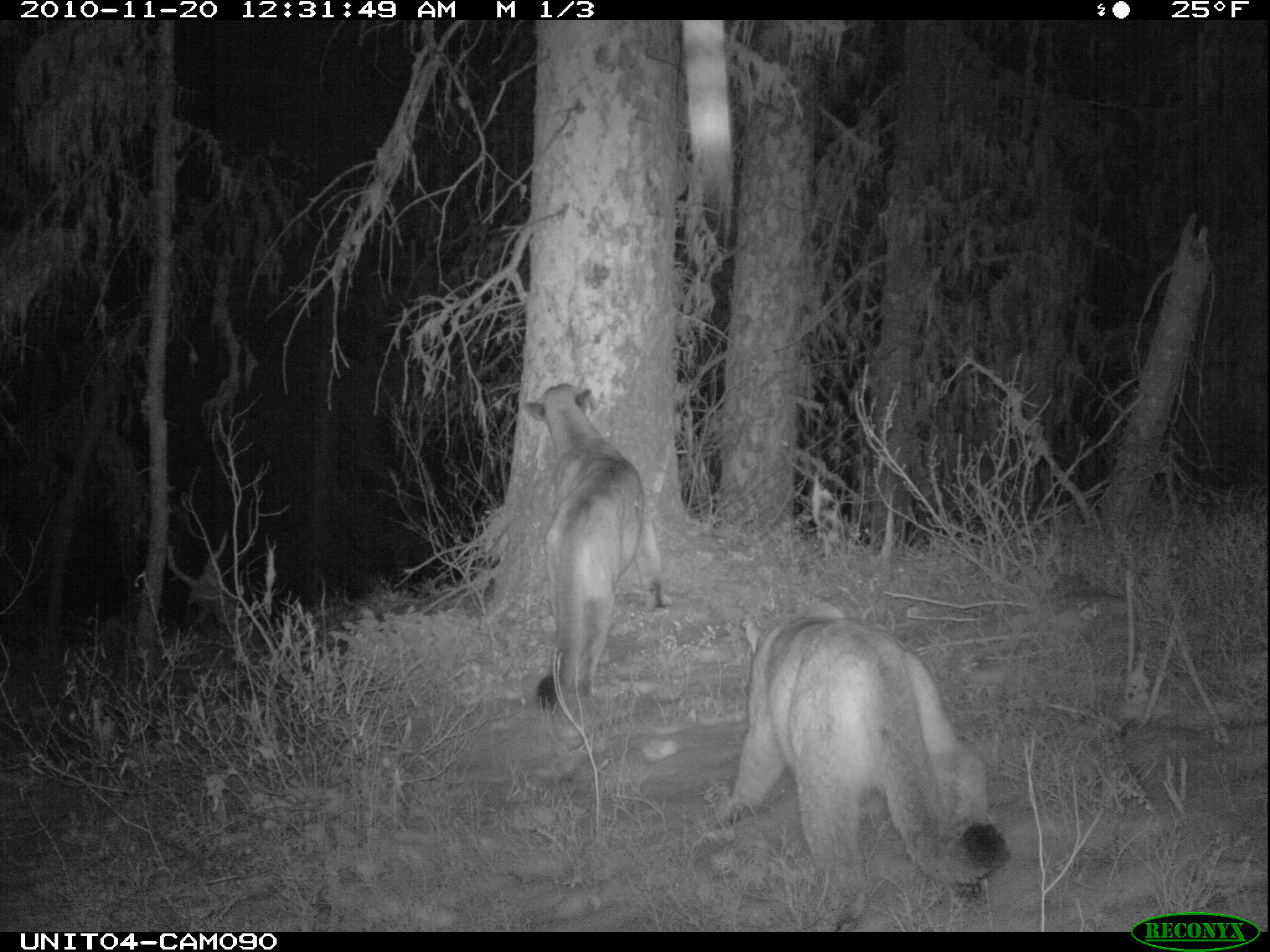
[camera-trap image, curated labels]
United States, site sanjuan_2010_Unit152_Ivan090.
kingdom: Animalia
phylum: Chordata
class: Mammalia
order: Carnivora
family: Felidae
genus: Puma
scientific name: Puma concolor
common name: mountain lion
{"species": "Puma concolor (mountain lion)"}